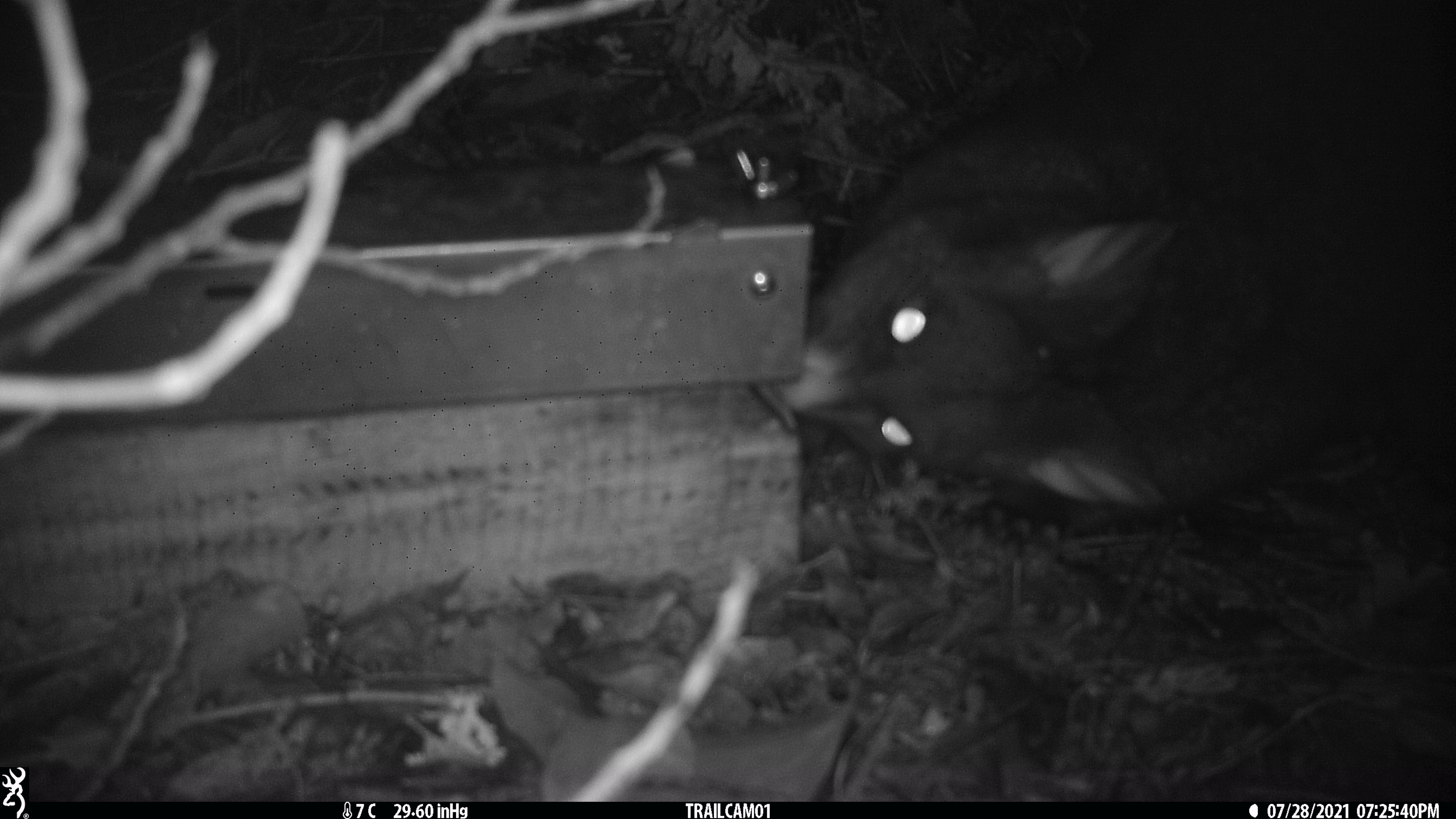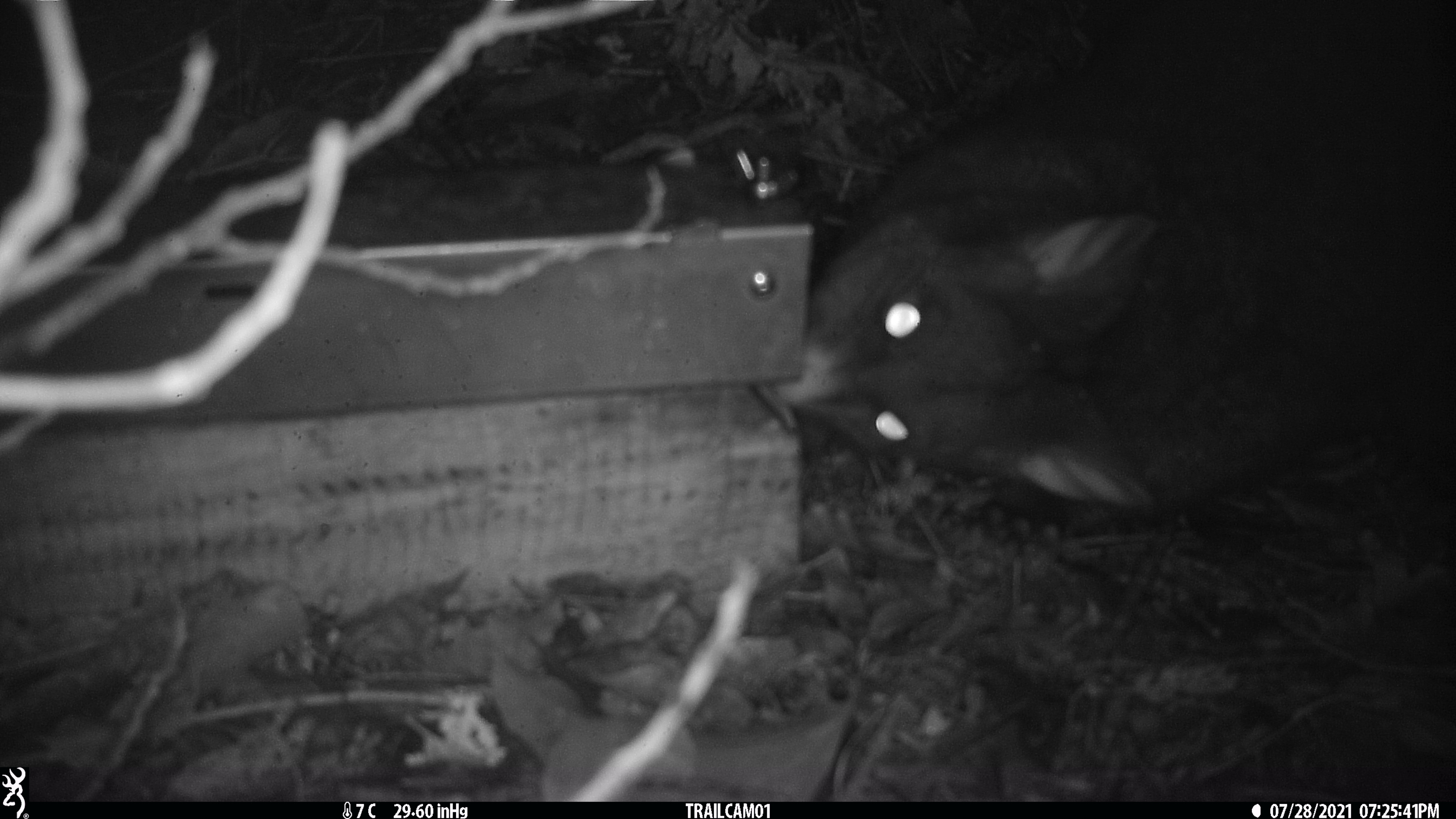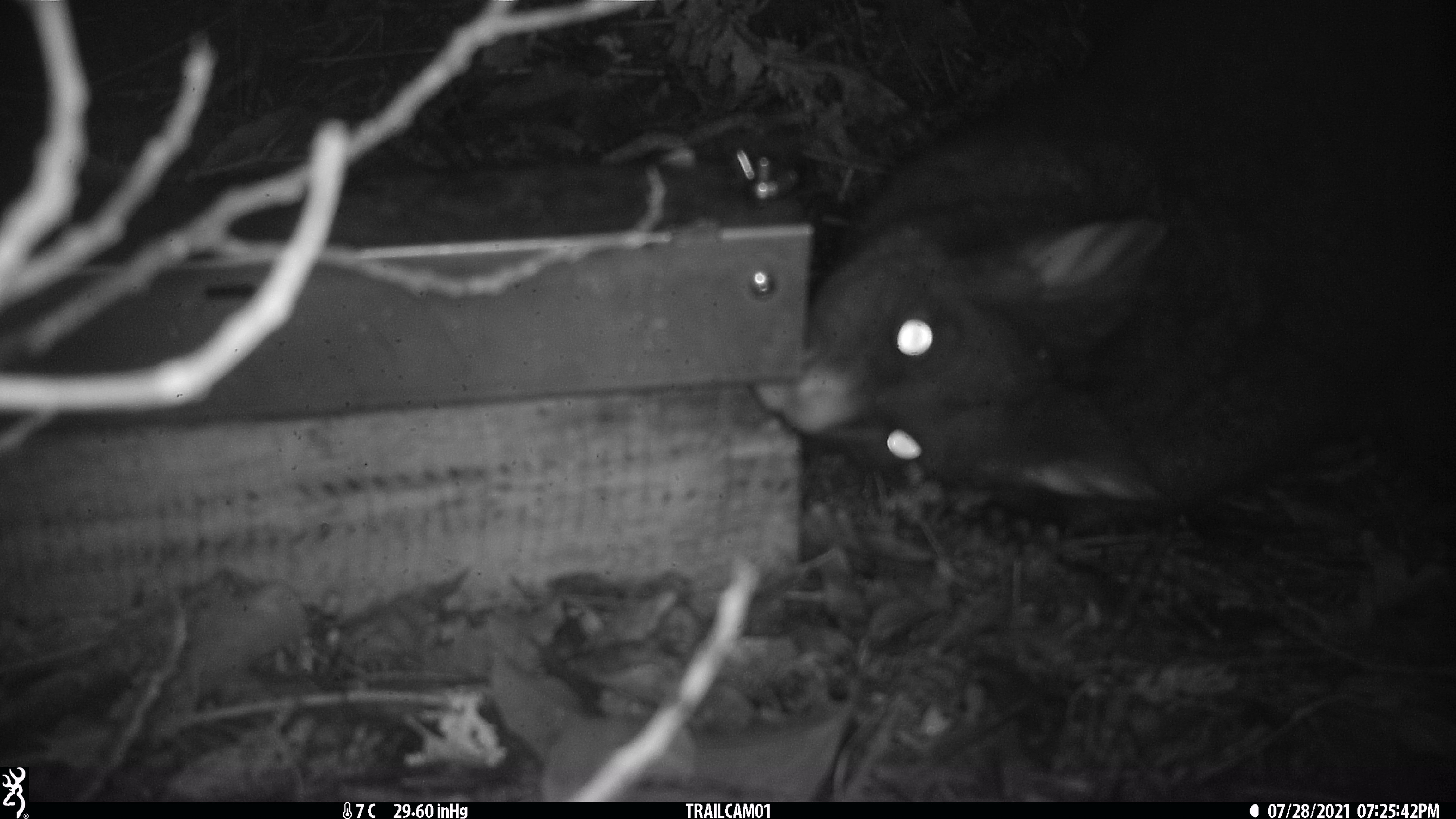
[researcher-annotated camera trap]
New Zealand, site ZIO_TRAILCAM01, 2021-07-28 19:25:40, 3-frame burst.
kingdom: Animalia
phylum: Chordata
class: Mammalia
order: Diprotodontia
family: Phalangeridae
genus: Trichosurus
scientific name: Trichosurus vulpecula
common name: common brushtail possum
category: possum